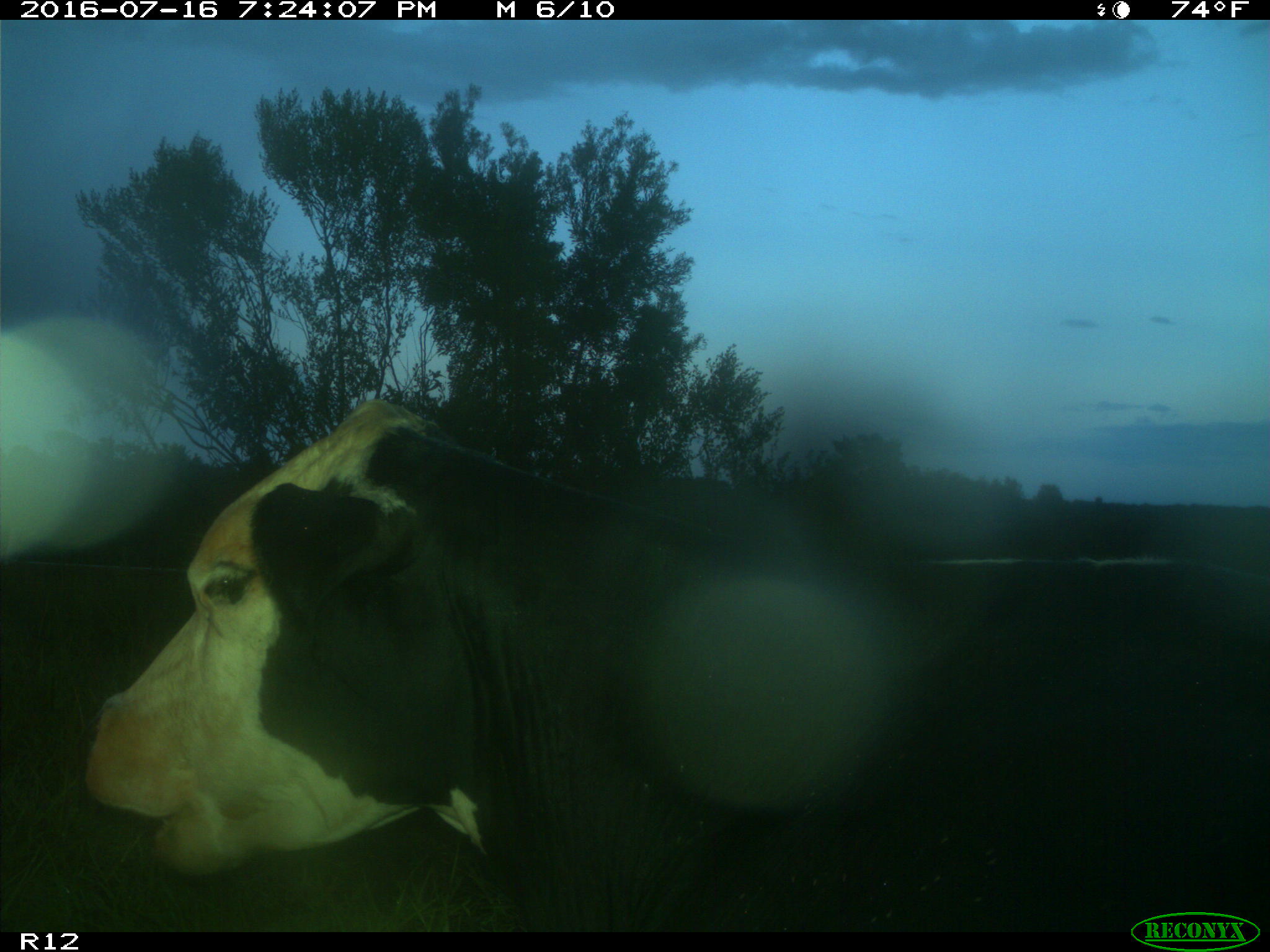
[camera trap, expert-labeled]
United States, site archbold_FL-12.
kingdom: Animalia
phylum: Chordata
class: Mammalia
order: Artiodactyla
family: Bovidae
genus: Bos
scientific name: Bos taurus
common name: domestic cow